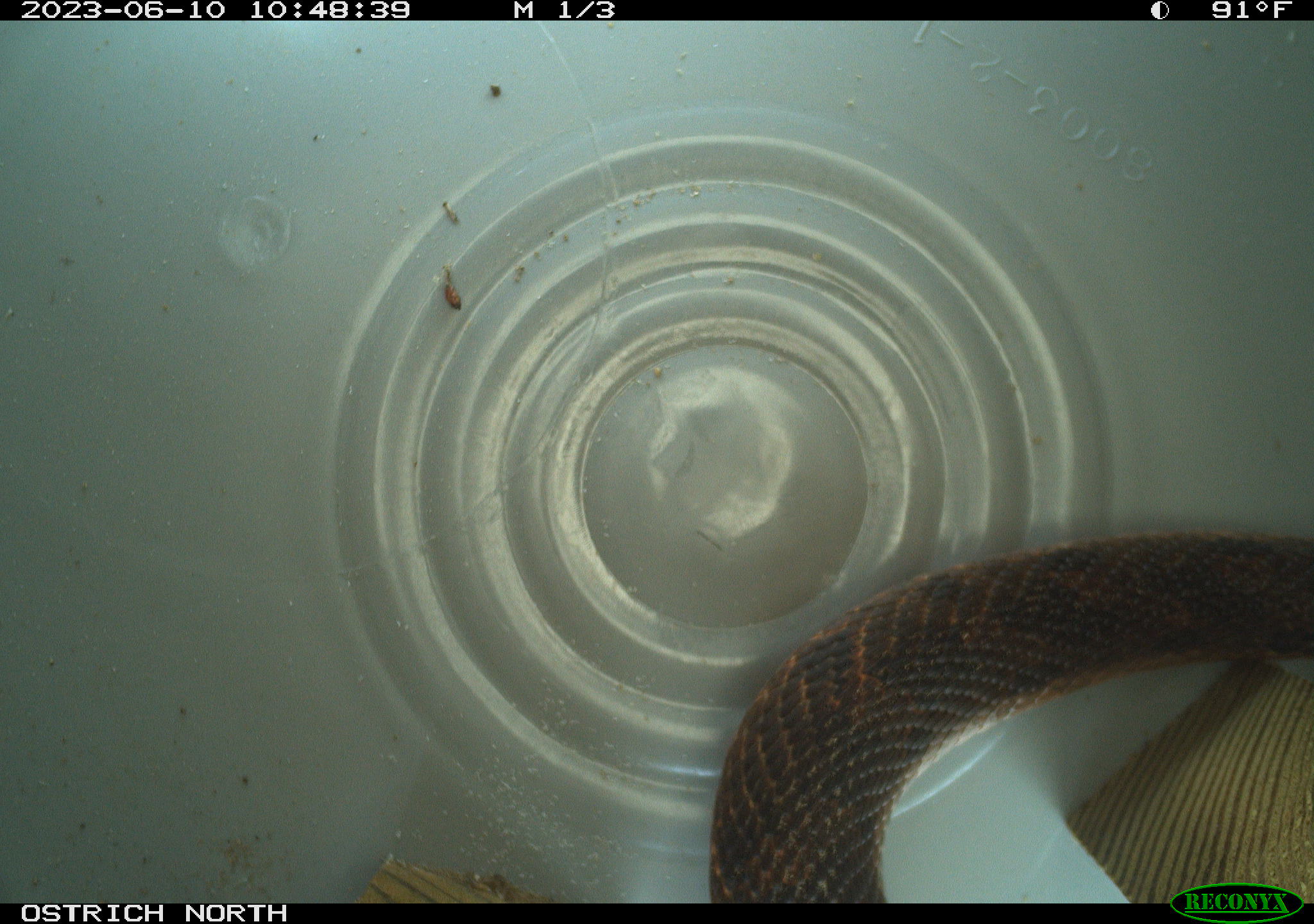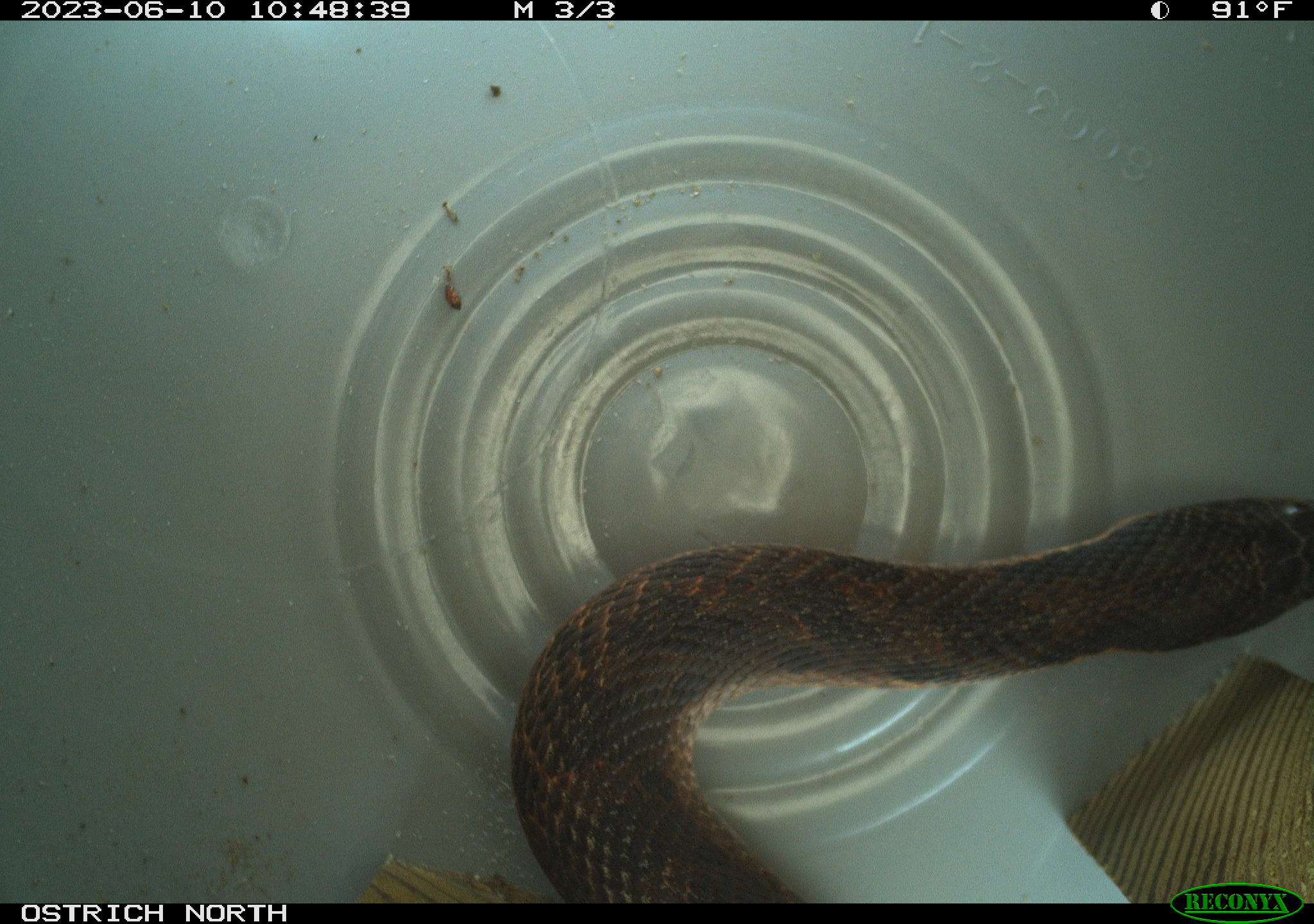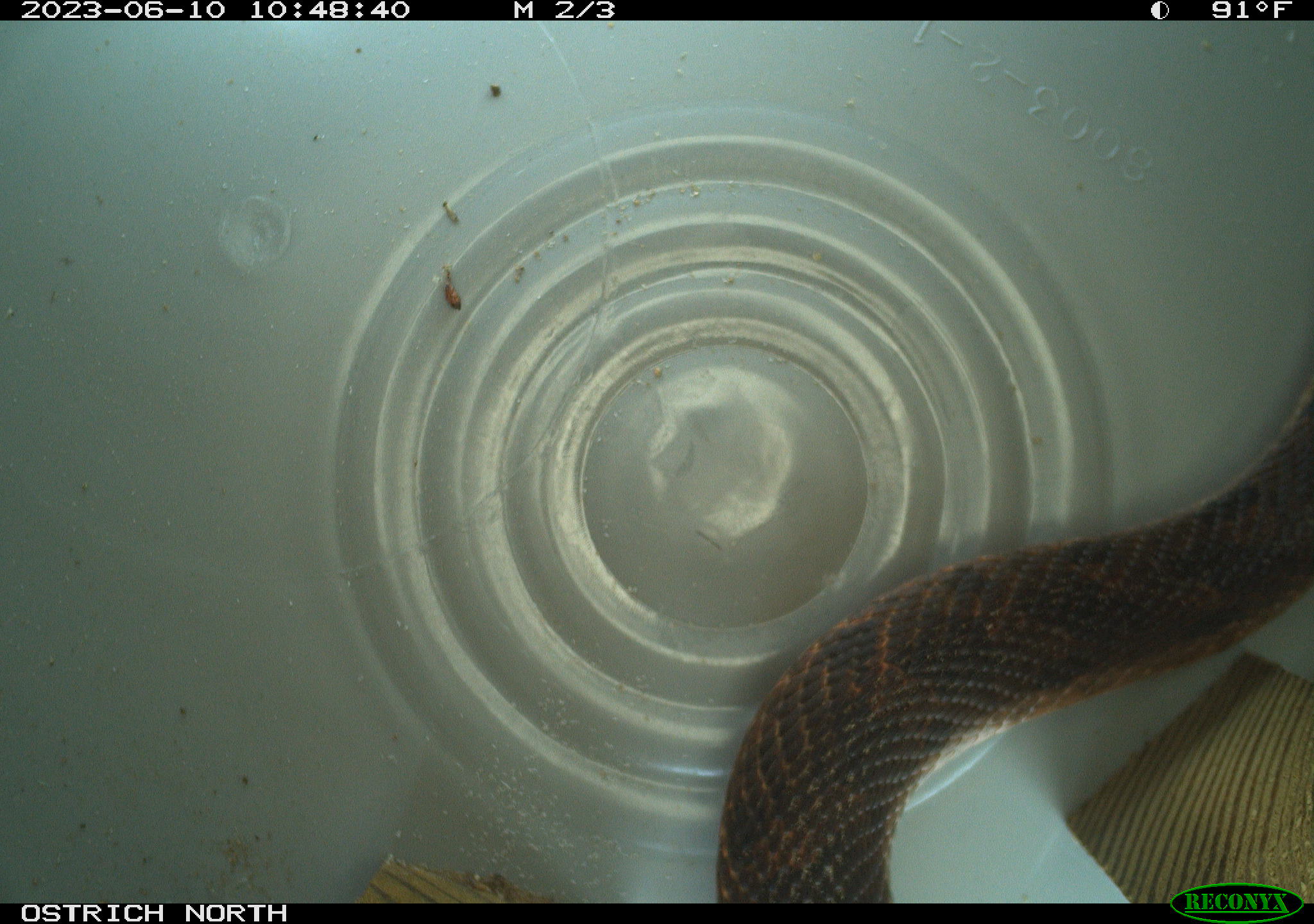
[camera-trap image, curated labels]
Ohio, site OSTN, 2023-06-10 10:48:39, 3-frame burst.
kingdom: Animalia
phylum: Chordata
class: Reptilia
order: Squamata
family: Colubridae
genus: Heterodon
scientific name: Heterodon platirhinos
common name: eastern hog-nosed snake